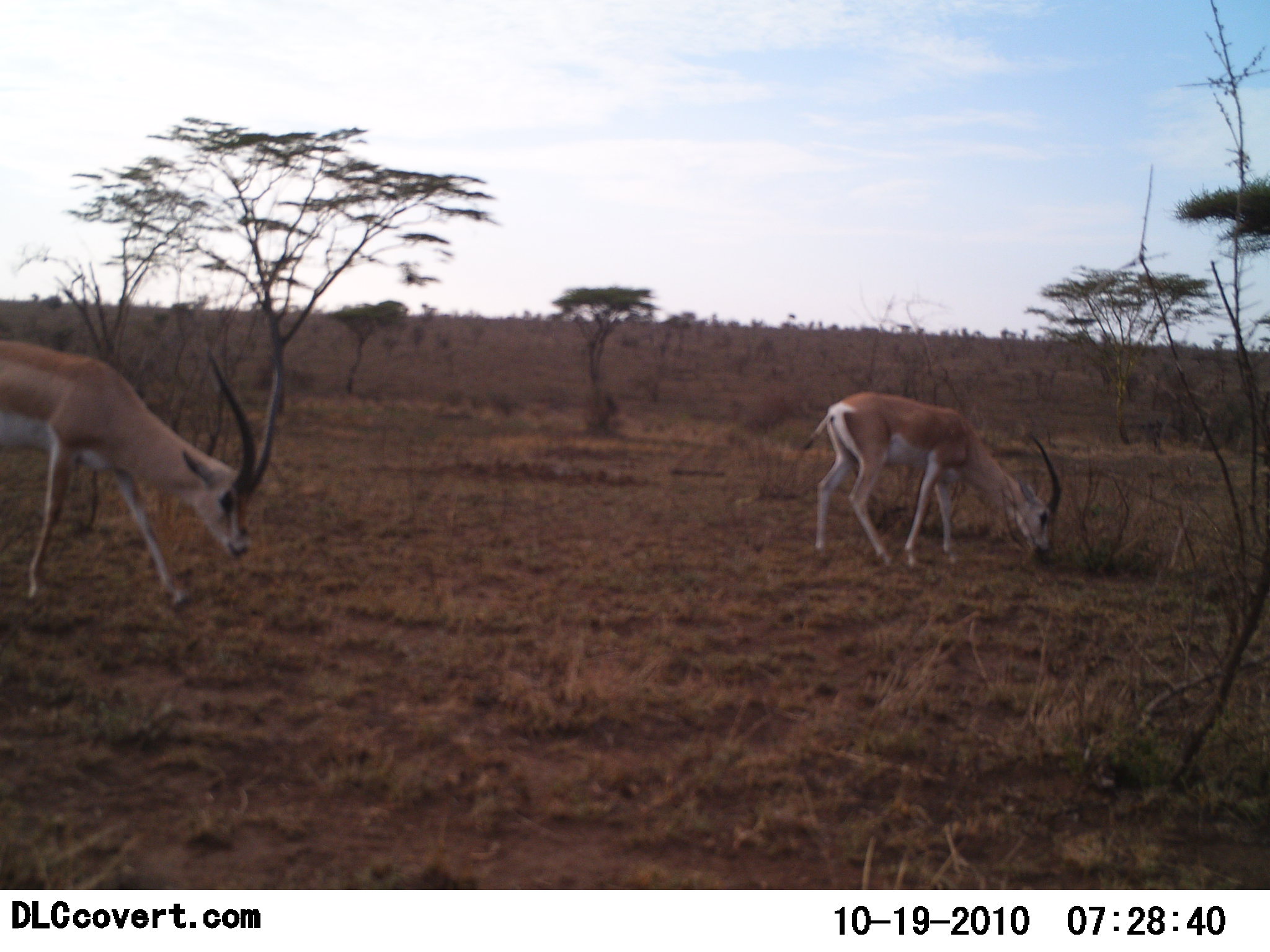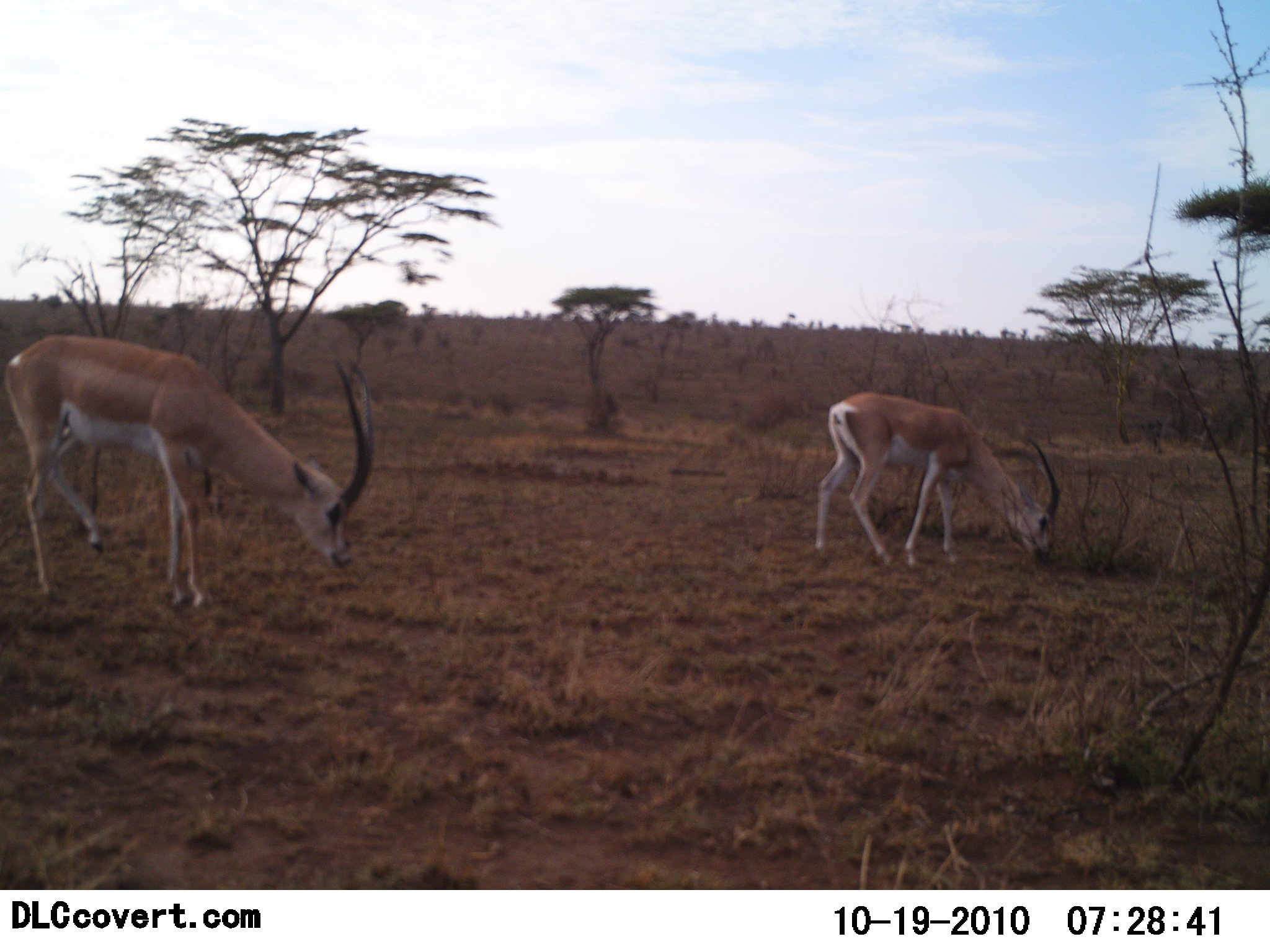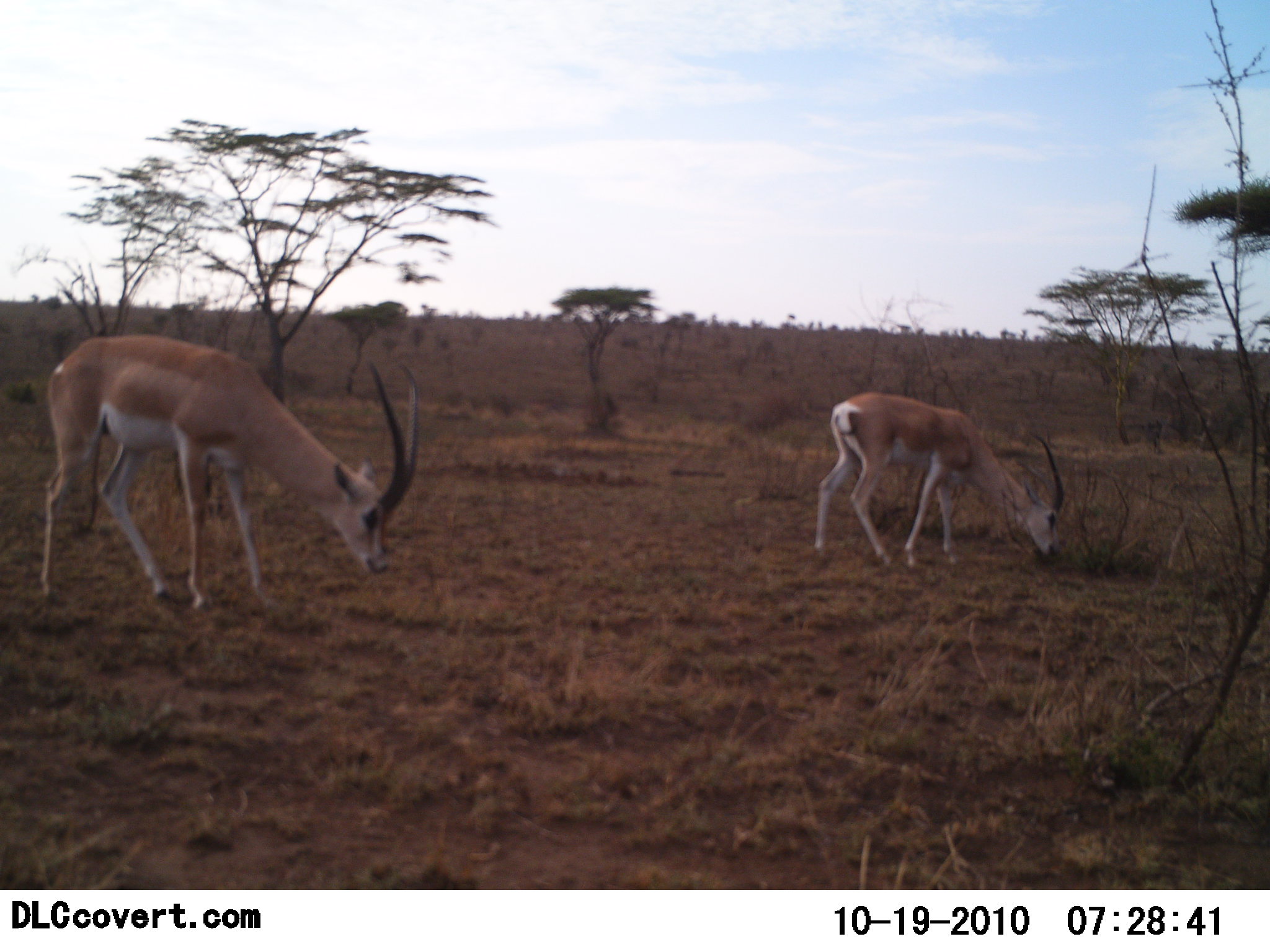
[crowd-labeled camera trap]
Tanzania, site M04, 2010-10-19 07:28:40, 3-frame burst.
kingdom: Animalia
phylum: Chordata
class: Mammalia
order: Artiodactyla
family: Bovidae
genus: Nanger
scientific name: Nanger granti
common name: grant's gazelle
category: gazellegrants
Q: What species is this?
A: Gazellegrants (grant's gazelle) (Nanger granti).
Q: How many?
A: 2.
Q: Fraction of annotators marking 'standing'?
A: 27%.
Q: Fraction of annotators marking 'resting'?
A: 0%.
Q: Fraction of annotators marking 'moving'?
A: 36%.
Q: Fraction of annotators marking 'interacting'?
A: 0%.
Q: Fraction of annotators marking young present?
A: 0%.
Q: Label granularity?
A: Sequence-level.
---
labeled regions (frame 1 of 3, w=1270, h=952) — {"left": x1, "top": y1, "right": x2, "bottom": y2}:
animal: {"left": 0, "top": 340, "right": 283, "bottom": 607}; {"left": 801, "top": 390, "right": 1064, "bottom": 571}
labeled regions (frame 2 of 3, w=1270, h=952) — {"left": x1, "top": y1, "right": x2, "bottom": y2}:
animal: {"left": 4, "top": 334, "right": 376, "bottom": 612}; {"left": 812, "top": 390, "right": 1061, "bottom": 571}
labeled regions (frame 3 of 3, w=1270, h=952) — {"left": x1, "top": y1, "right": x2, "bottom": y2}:
animal: {"left": 42, "top": 333, "right": 422, "bottom": 609}; {"left": 813, "top": 390, "right": 1065, "bottom": 573}